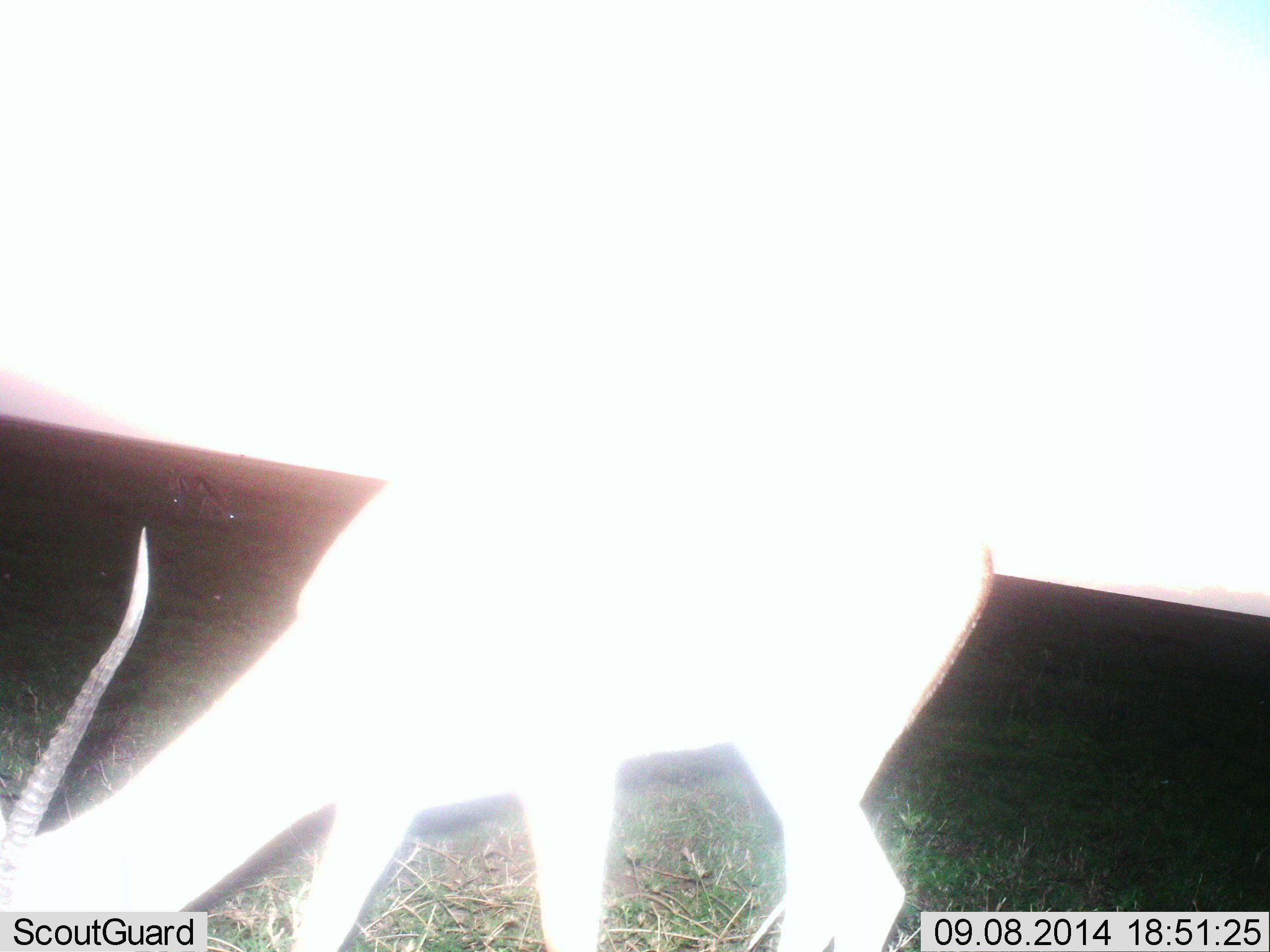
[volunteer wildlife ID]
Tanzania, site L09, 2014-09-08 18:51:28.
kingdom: Animalia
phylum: Chordata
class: Mammalia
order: Artiodactyla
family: Bovidae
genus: Eudorcas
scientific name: Eudorcas thomsonii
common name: thomson's gazelle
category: gazellethomsons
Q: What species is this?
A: Gazellethomsons (thomson's gazelle) (Eudorcas thomsonii).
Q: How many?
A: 1.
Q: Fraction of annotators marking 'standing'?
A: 10%.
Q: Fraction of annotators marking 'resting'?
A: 0%.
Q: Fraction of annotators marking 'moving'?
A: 0%.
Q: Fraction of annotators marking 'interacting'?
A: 0%.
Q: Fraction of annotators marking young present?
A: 0%.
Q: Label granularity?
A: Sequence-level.